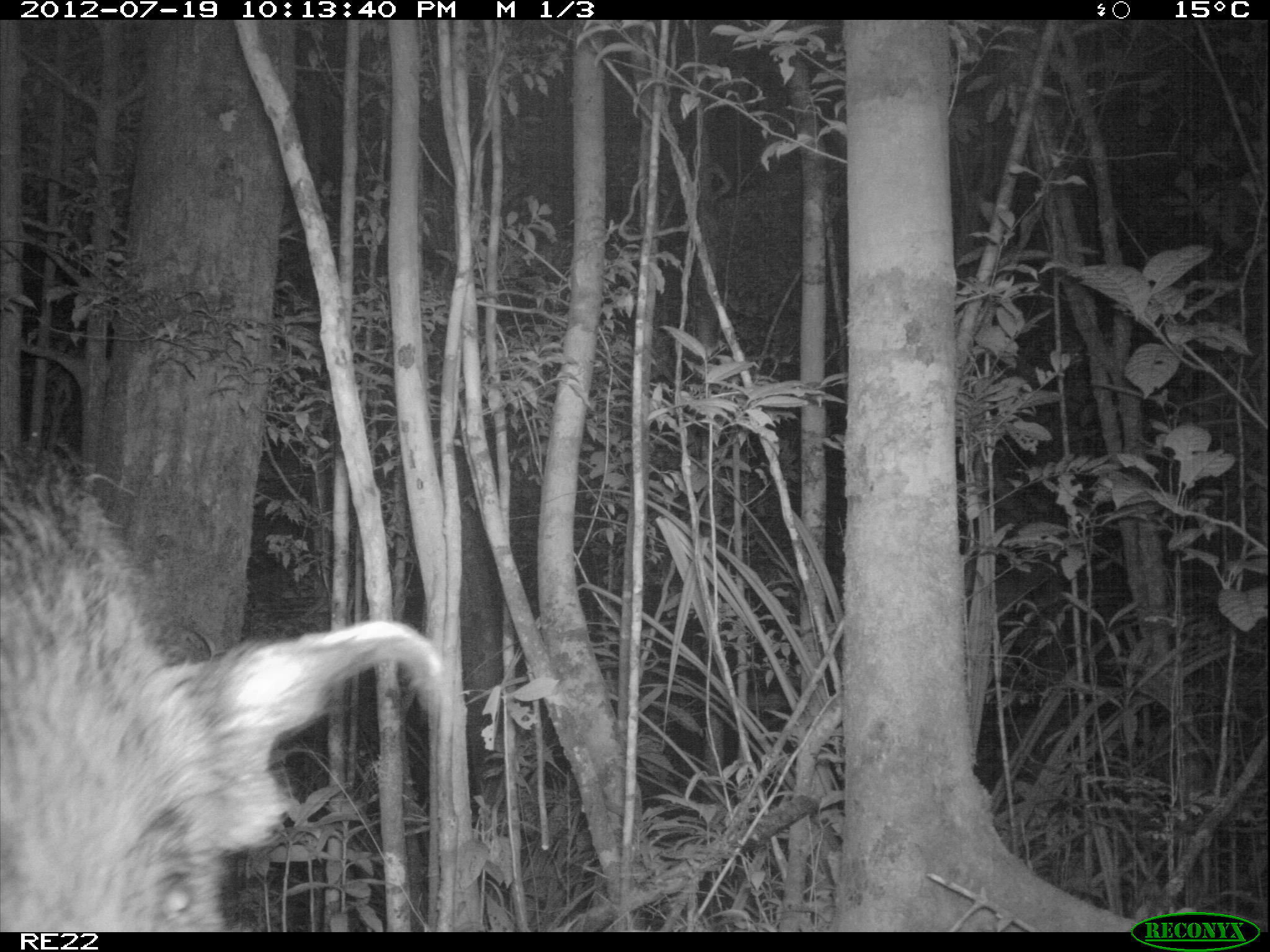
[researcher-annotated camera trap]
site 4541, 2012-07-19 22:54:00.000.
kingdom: Animalia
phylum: Chordata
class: Mammalia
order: Artiodactyla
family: Suidae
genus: Potamochoerus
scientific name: Potamochoerus larvatus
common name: bushpig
Potamochoerus larvatus (bushpig), count 1.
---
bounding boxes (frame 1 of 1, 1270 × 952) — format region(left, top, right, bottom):
potamochoerus larvatus: region(0, 430, 447, 932)